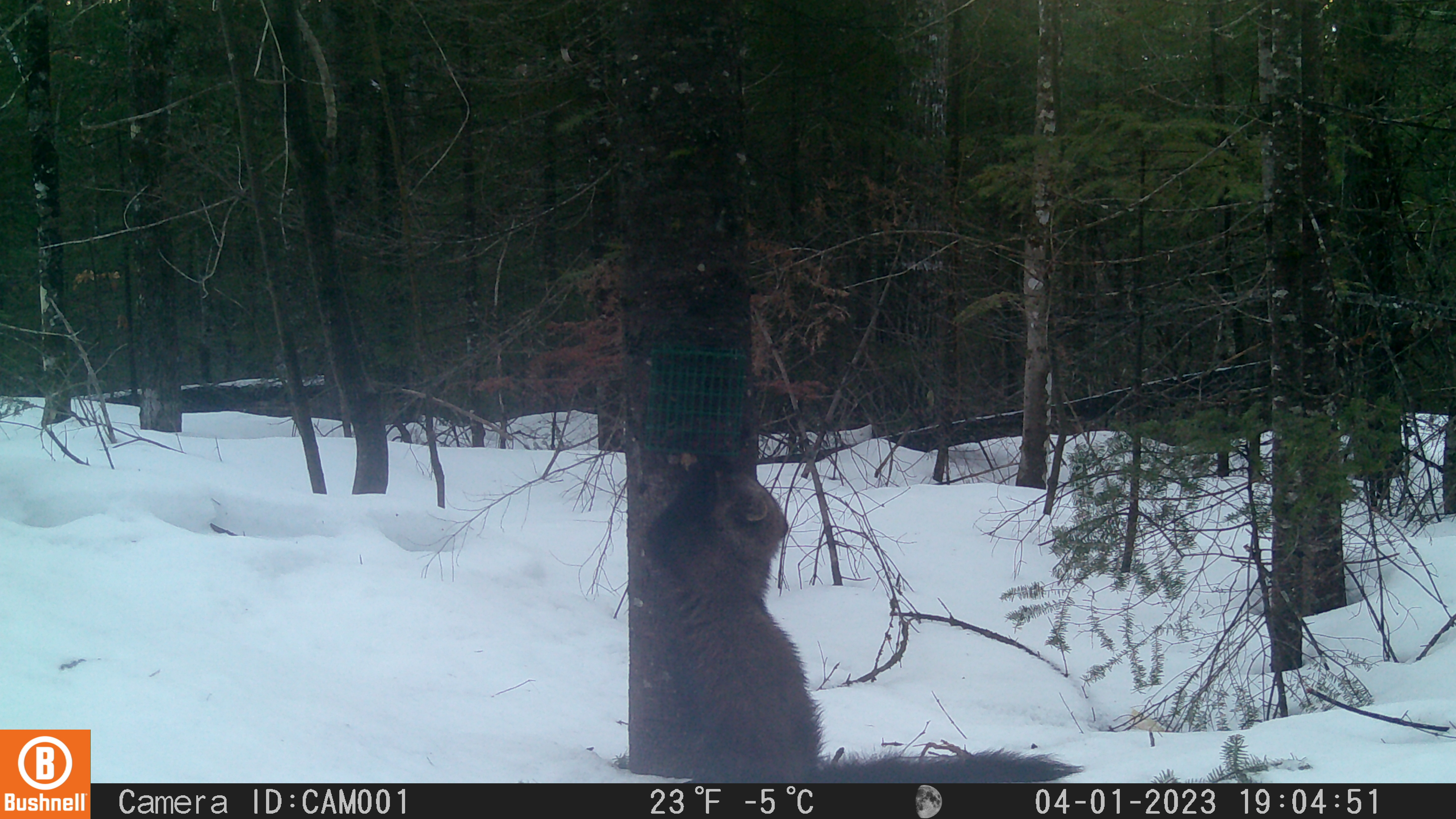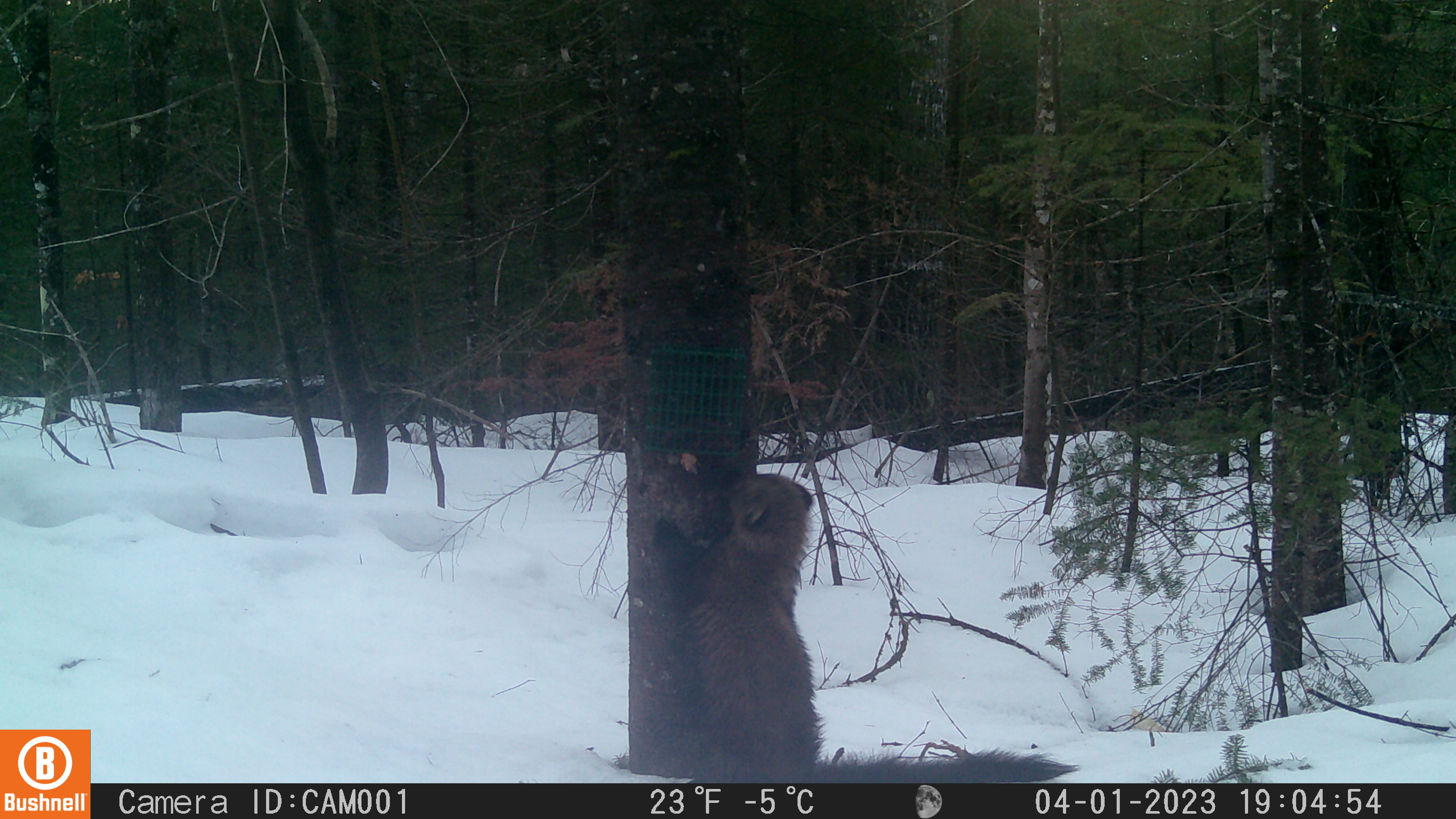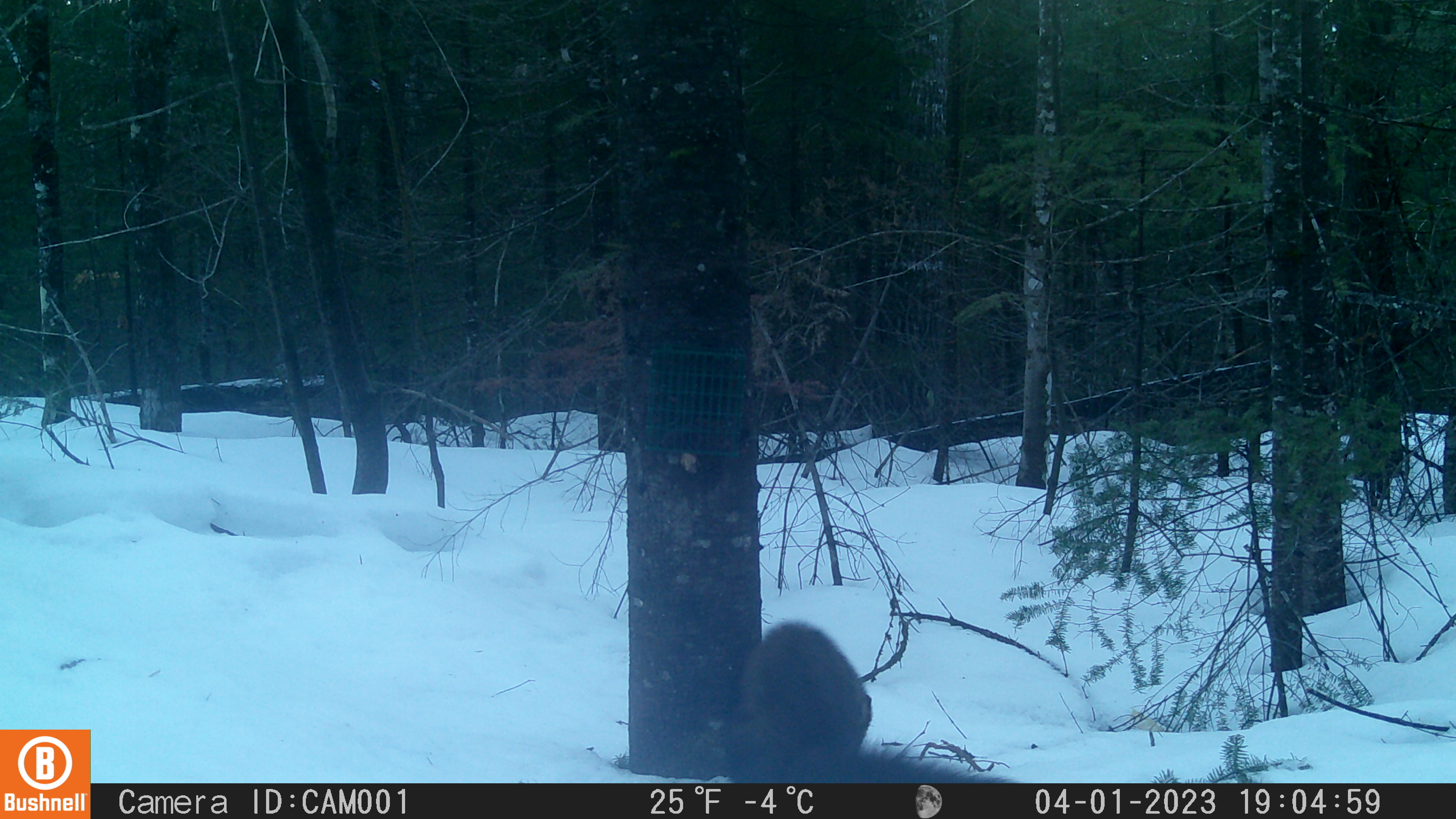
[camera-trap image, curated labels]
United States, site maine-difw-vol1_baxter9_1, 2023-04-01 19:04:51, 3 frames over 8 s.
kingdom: Animalia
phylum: Chordata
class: Mammalia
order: Carnivora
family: Mustelidae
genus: Pekania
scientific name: Pekania pennanti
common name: fisher